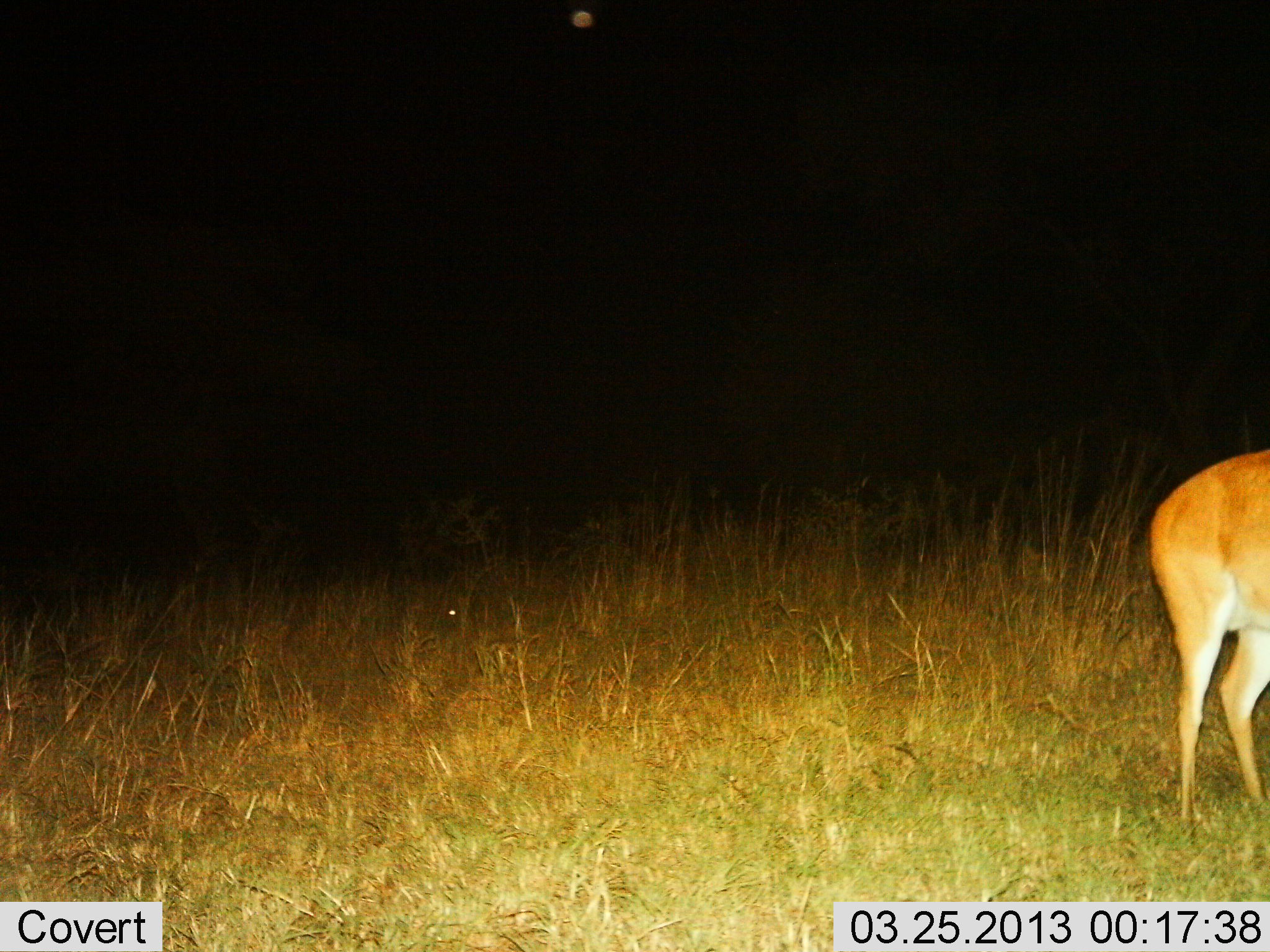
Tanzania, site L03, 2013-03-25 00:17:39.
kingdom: Animalia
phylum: Chordata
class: Mammalia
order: Artiodactyla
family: Bovidae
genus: Redunca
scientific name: Redunca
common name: reedbuck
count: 1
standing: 89%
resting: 0%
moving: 11%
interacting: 0%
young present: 0%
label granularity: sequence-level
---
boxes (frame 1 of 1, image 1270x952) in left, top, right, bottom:
animal: 1149, 448, 1270, 822